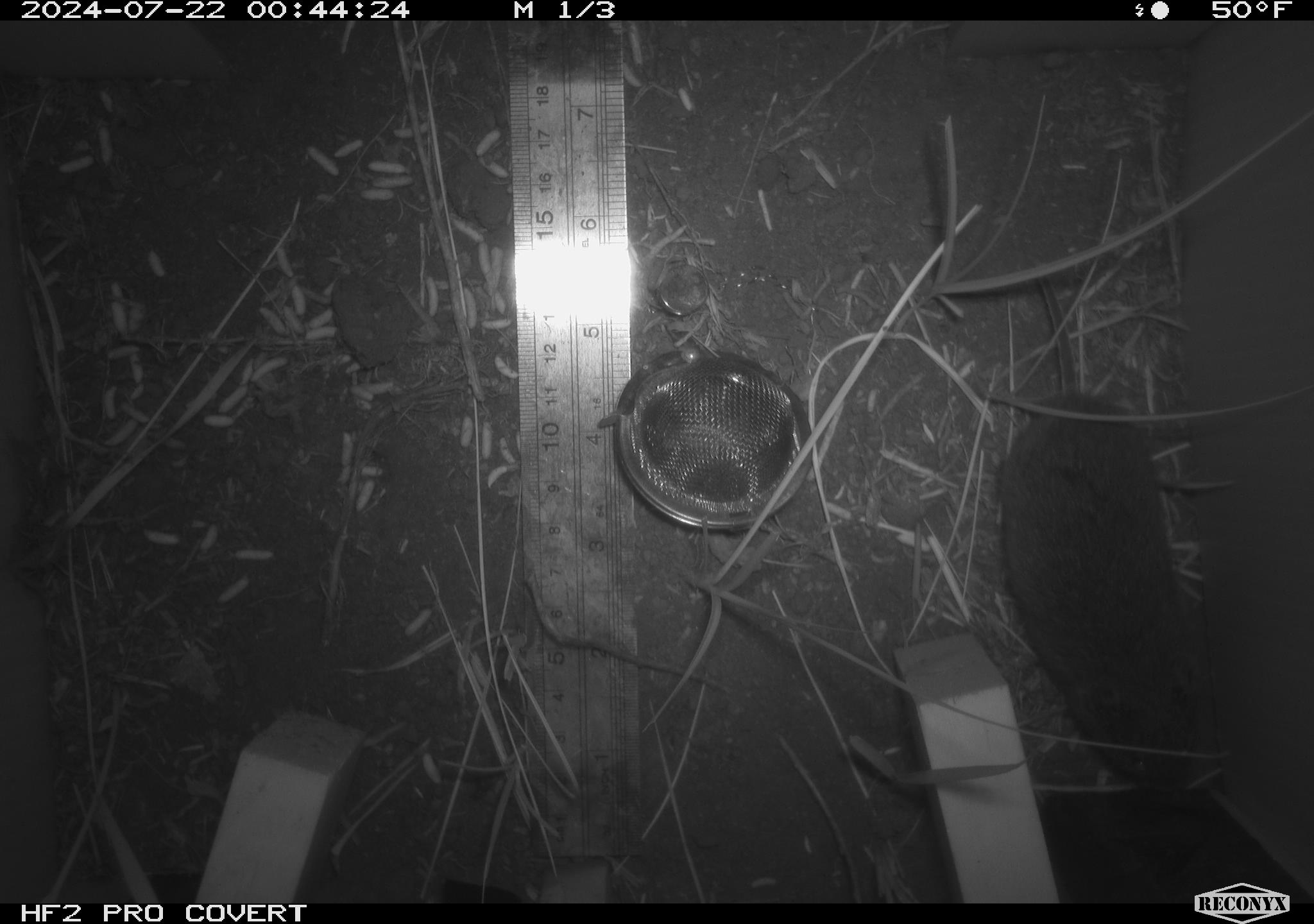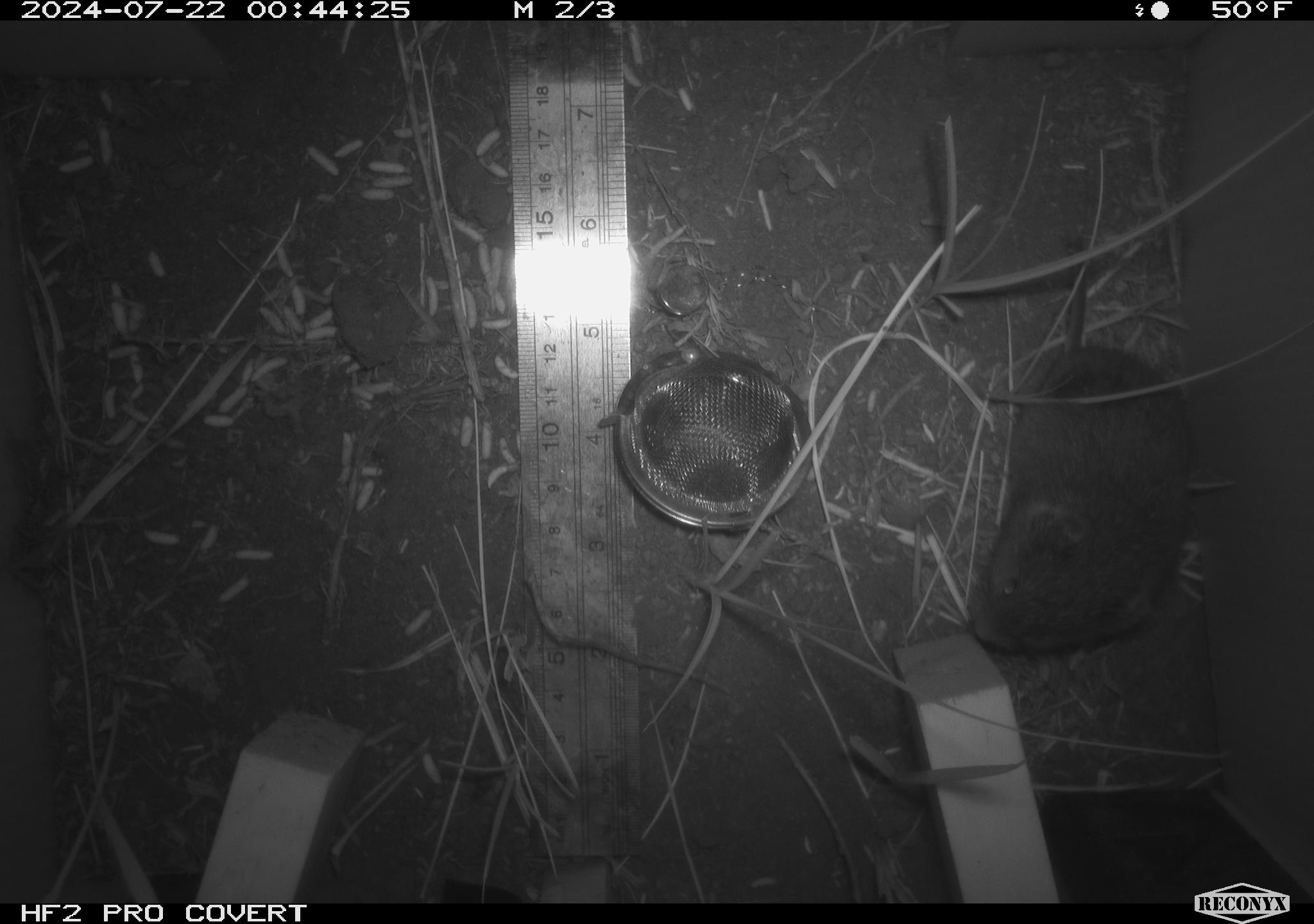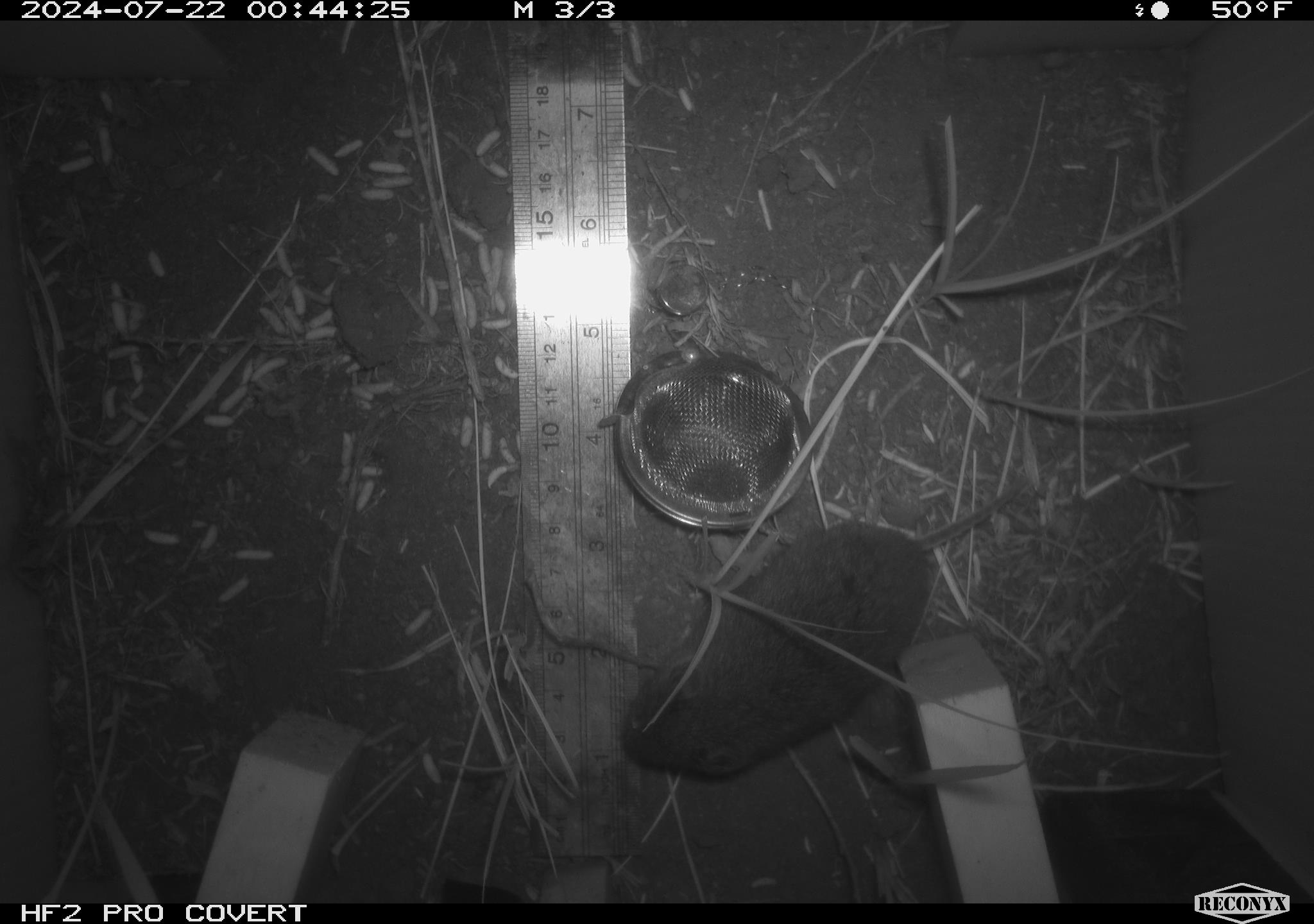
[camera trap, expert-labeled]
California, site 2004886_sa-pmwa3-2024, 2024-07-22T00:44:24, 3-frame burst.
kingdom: Animalia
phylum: Chordata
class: Mammalia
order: Rodentia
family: Cricetidae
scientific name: Arvicolinae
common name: voles, lemmings, and muskrats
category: arvicolinae subfamily